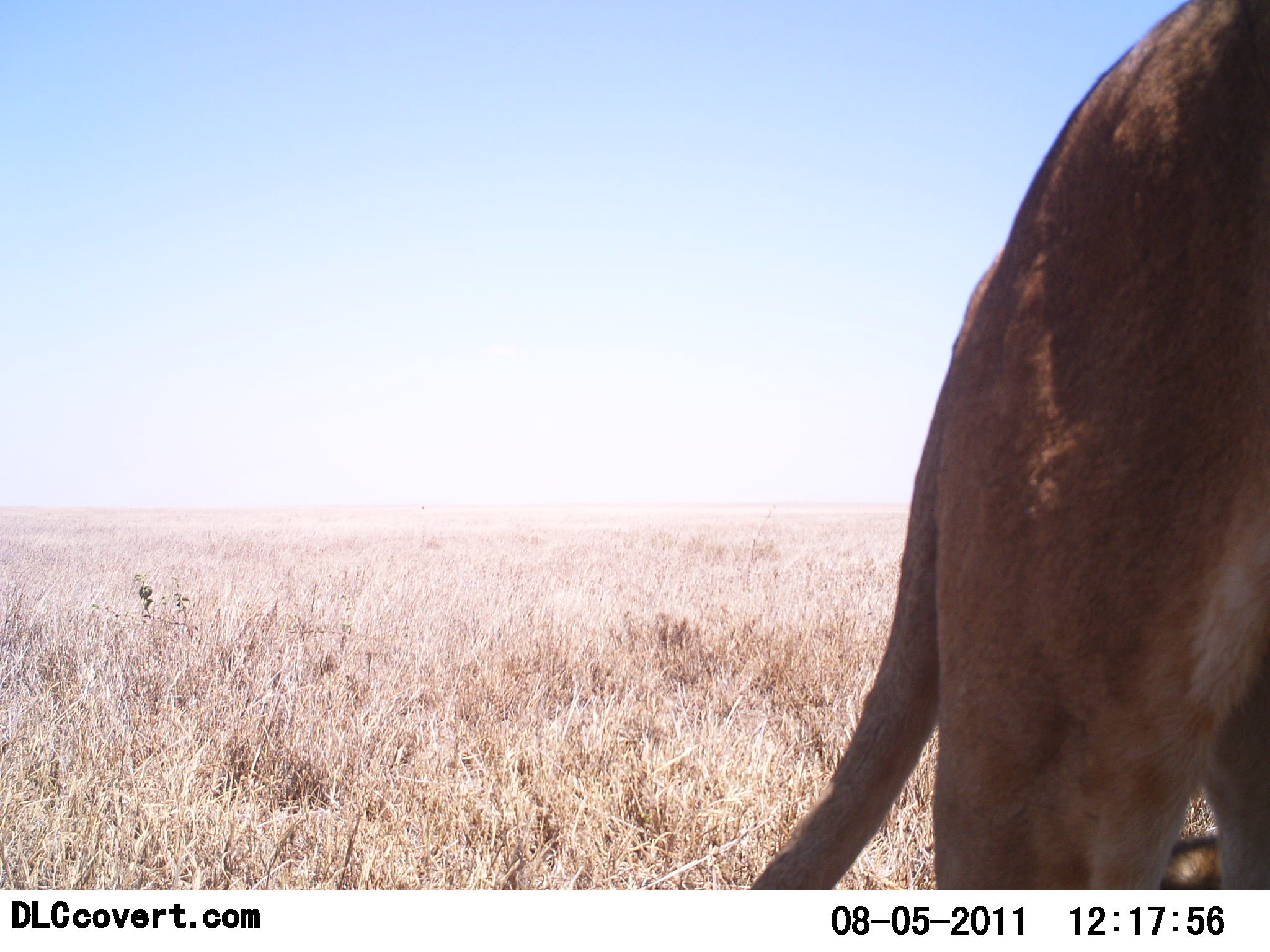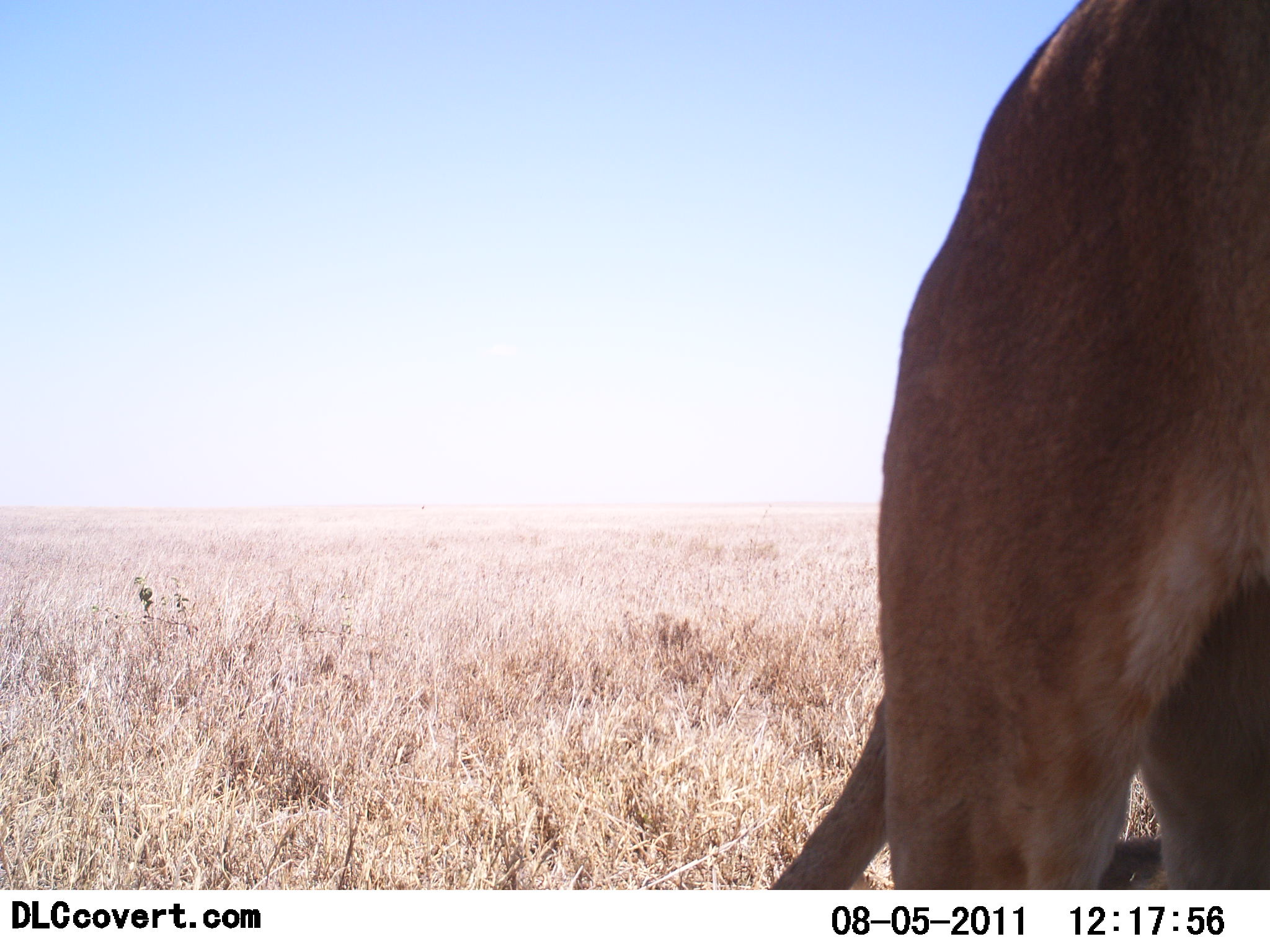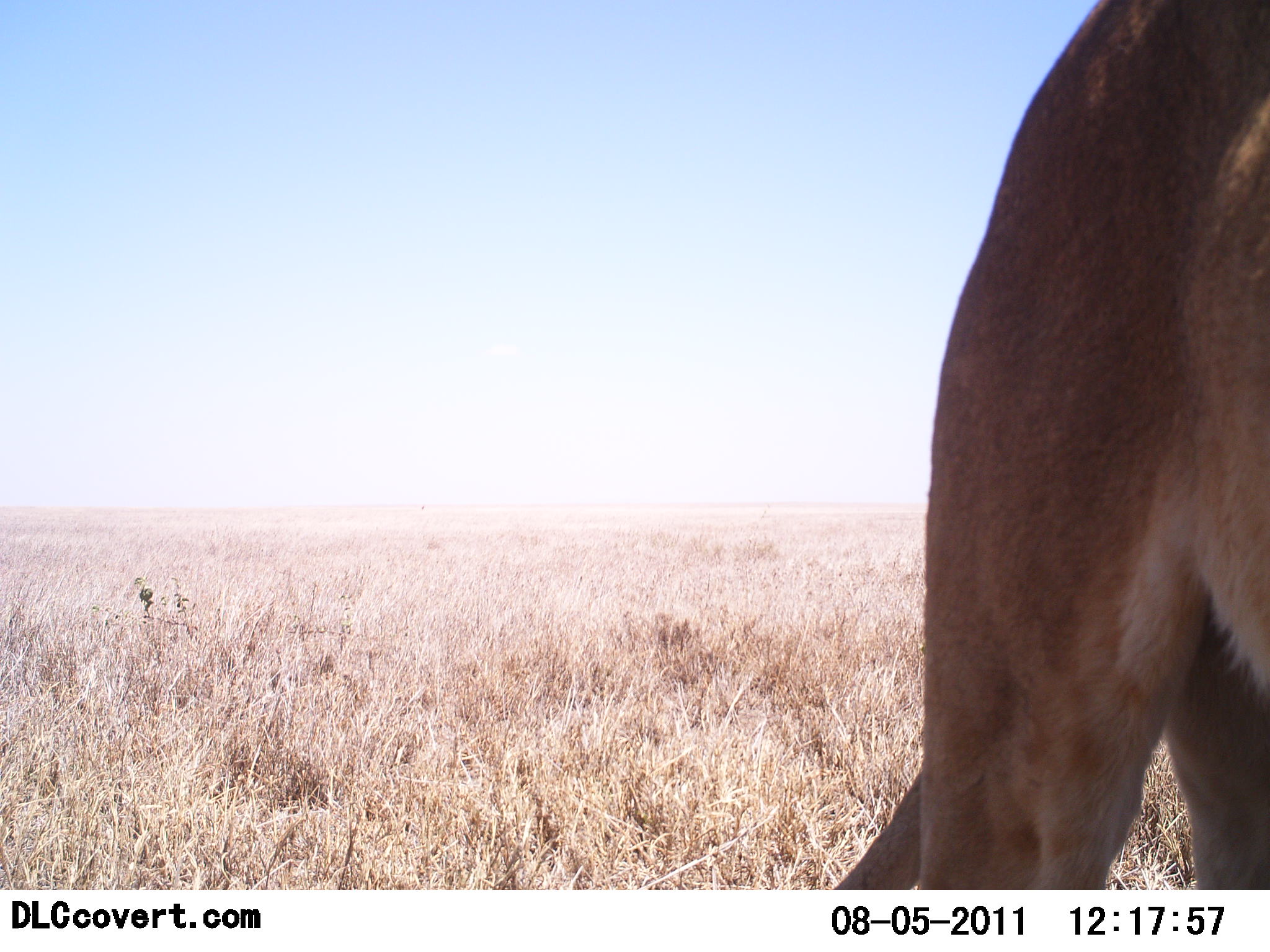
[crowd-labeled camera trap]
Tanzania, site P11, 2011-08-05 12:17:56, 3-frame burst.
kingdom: Animalia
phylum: Chordata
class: Mammalia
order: Carnivora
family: Felidae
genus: Panthera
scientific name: Panthera leo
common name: lion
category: lionfemale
Lionfemale (lion) (Panthera leo), count 1. Behavior (volunteer vote fractions): standing 70%, resting 0%, moving 30%, interacting 0%. Young present (vote fraction): 0%. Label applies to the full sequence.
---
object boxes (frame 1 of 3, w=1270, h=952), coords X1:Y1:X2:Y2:
animal: 734:1:1270:890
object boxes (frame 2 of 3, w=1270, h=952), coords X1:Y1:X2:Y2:
animal: 758:0:1270:889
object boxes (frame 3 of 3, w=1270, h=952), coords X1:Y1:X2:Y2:
animal: 828:0:1270:891